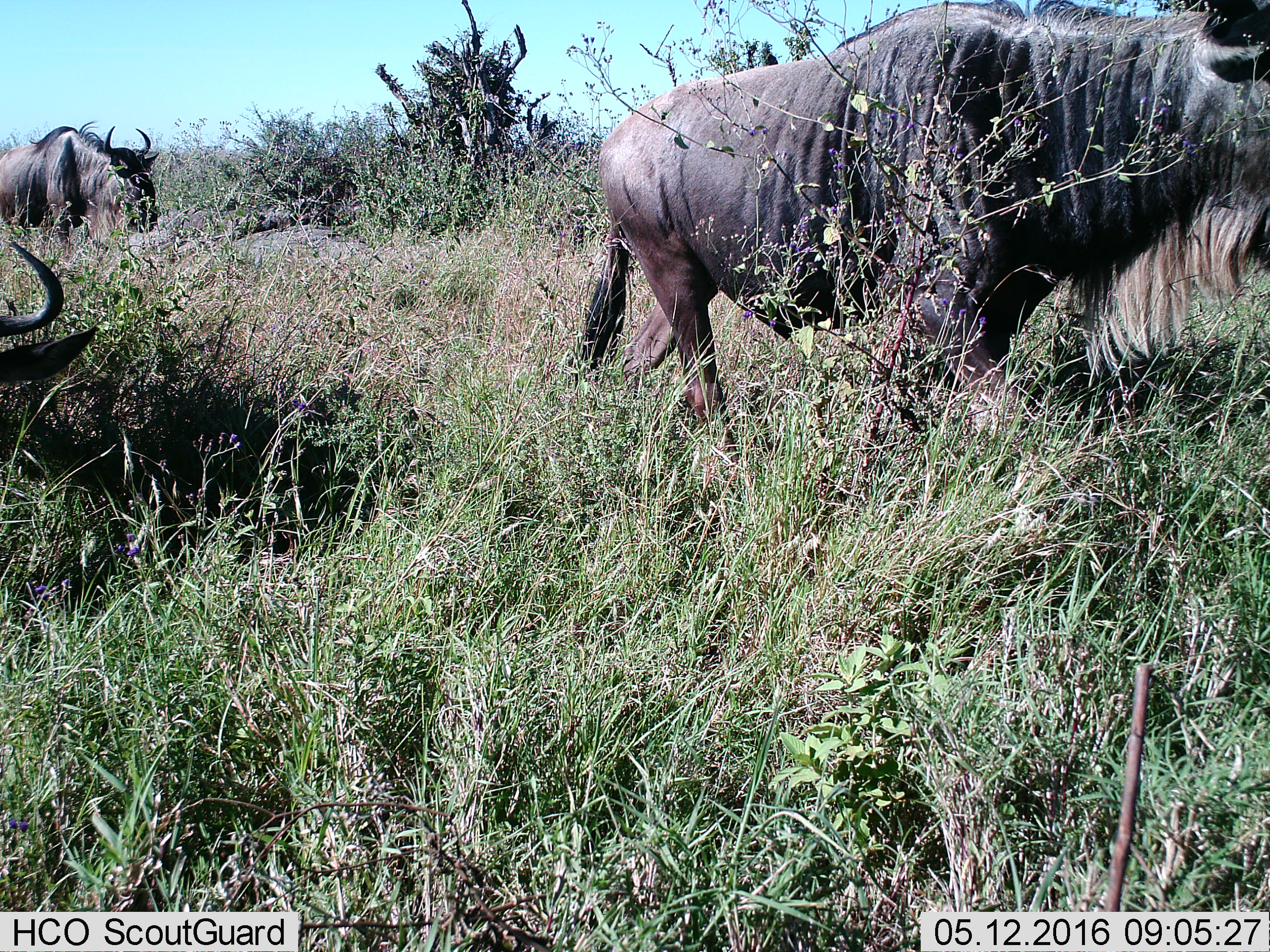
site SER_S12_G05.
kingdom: Animalia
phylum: Chordata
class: Mammalia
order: Artiodactyla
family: Bovidae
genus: Connochaetes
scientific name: Connochaetes taurinus taurinus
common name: blue wildebeest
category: wildebeestblue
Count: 3.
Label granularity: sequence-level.